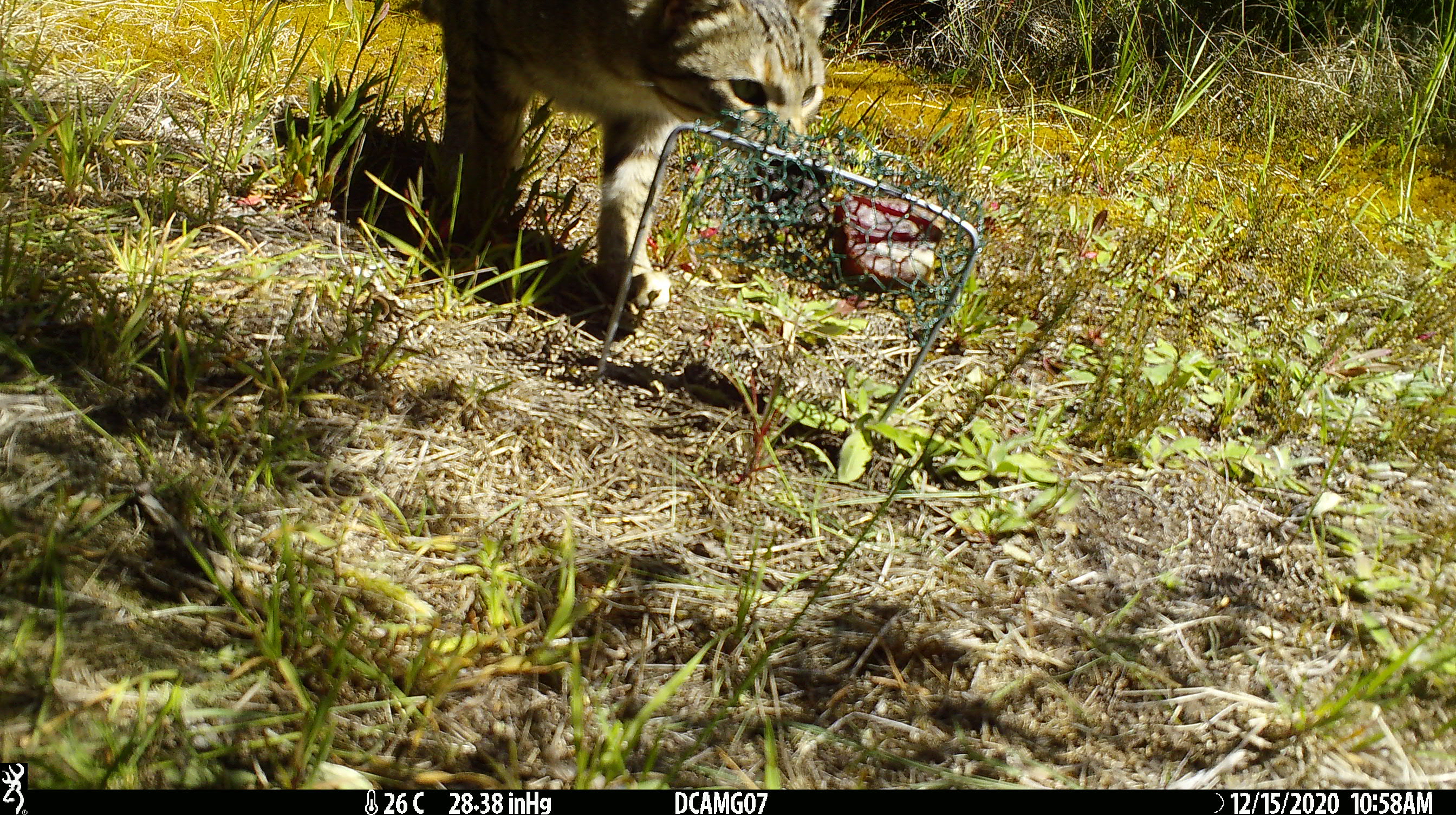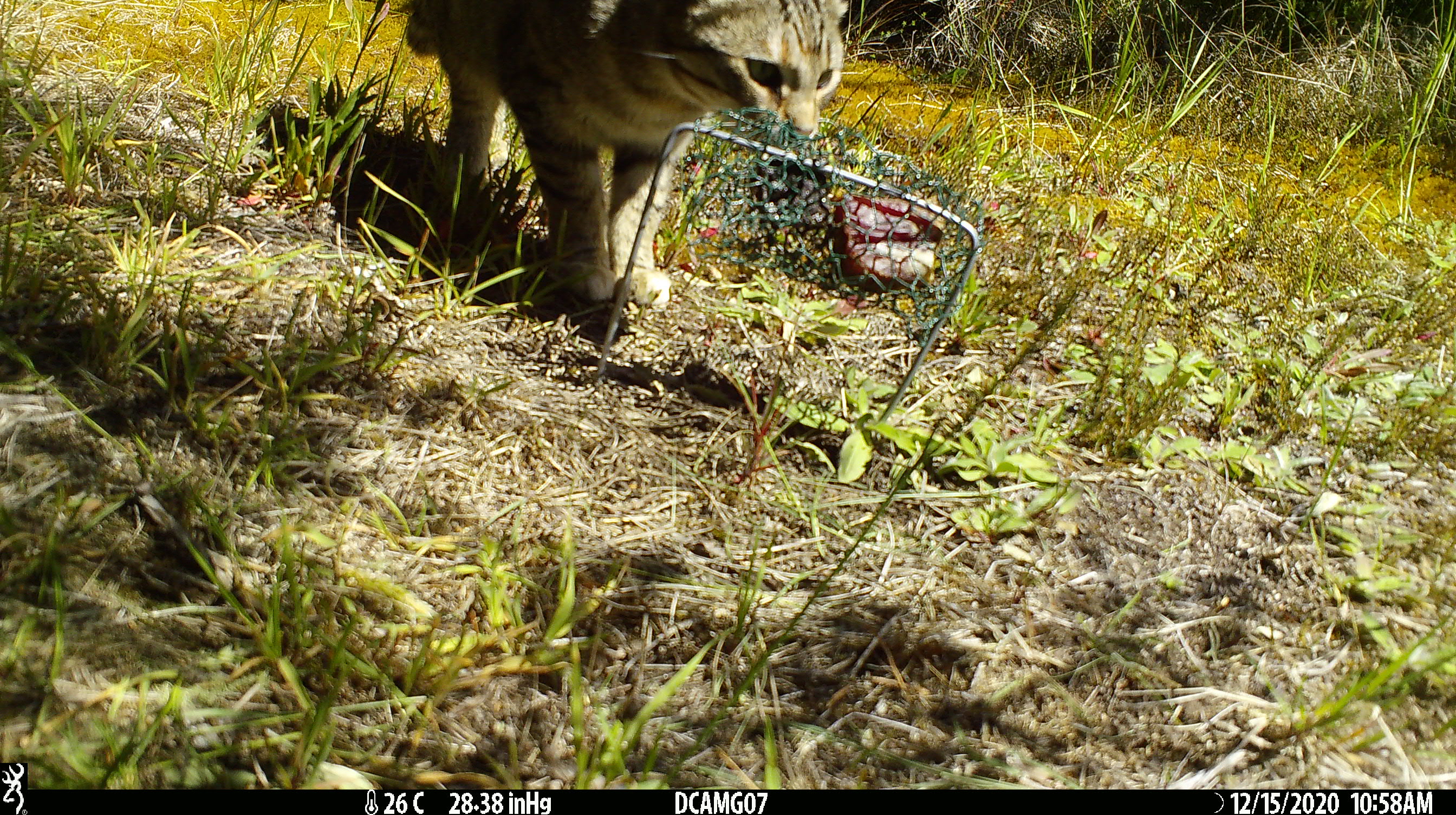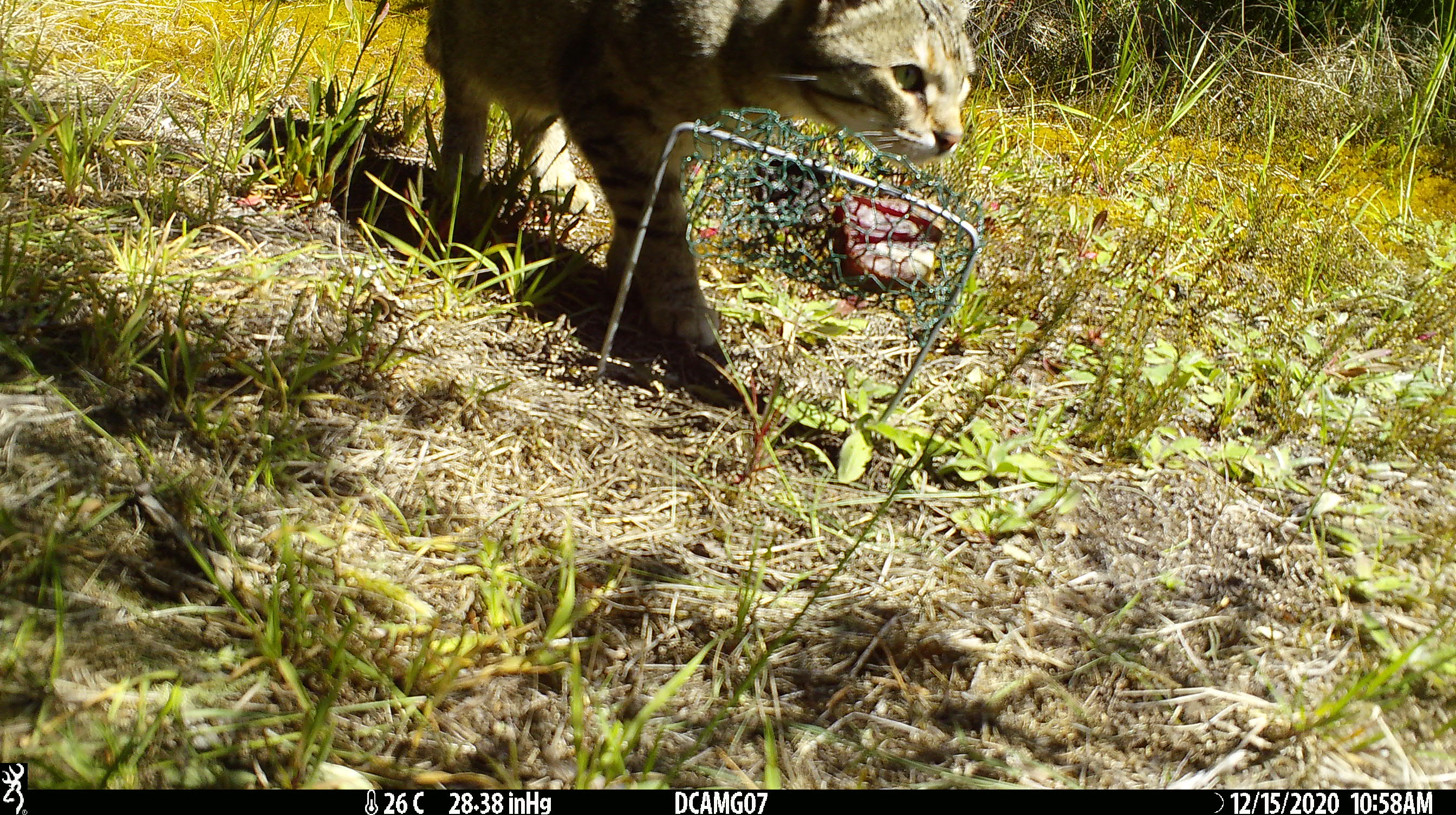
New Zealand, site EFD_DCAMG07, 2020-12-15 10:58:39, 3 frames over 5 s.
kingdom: Animalia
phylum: Chordata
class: Mammalia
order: Carnivora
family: Felidae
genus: Felis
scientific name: Felis catus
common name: domestic cat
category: cat